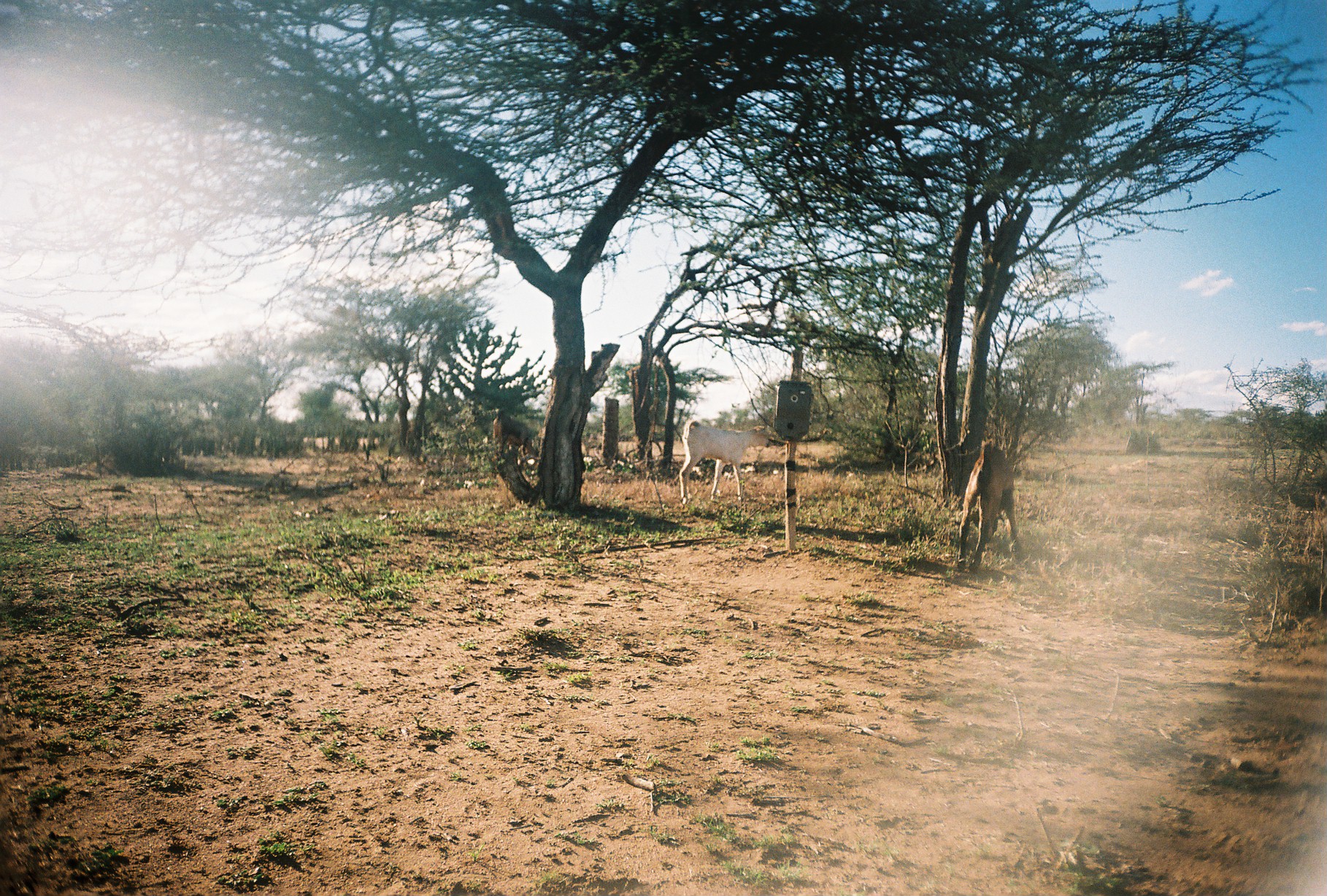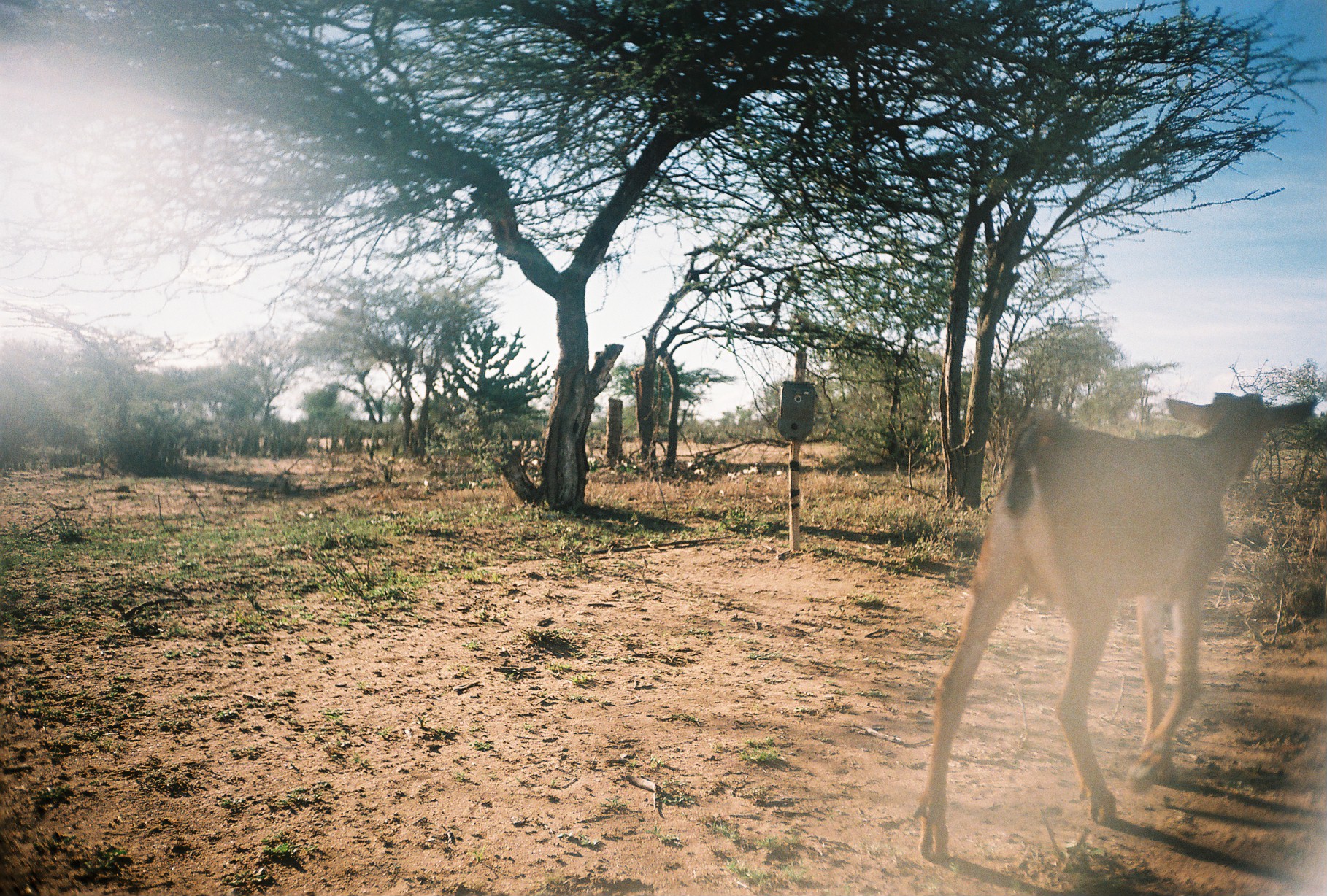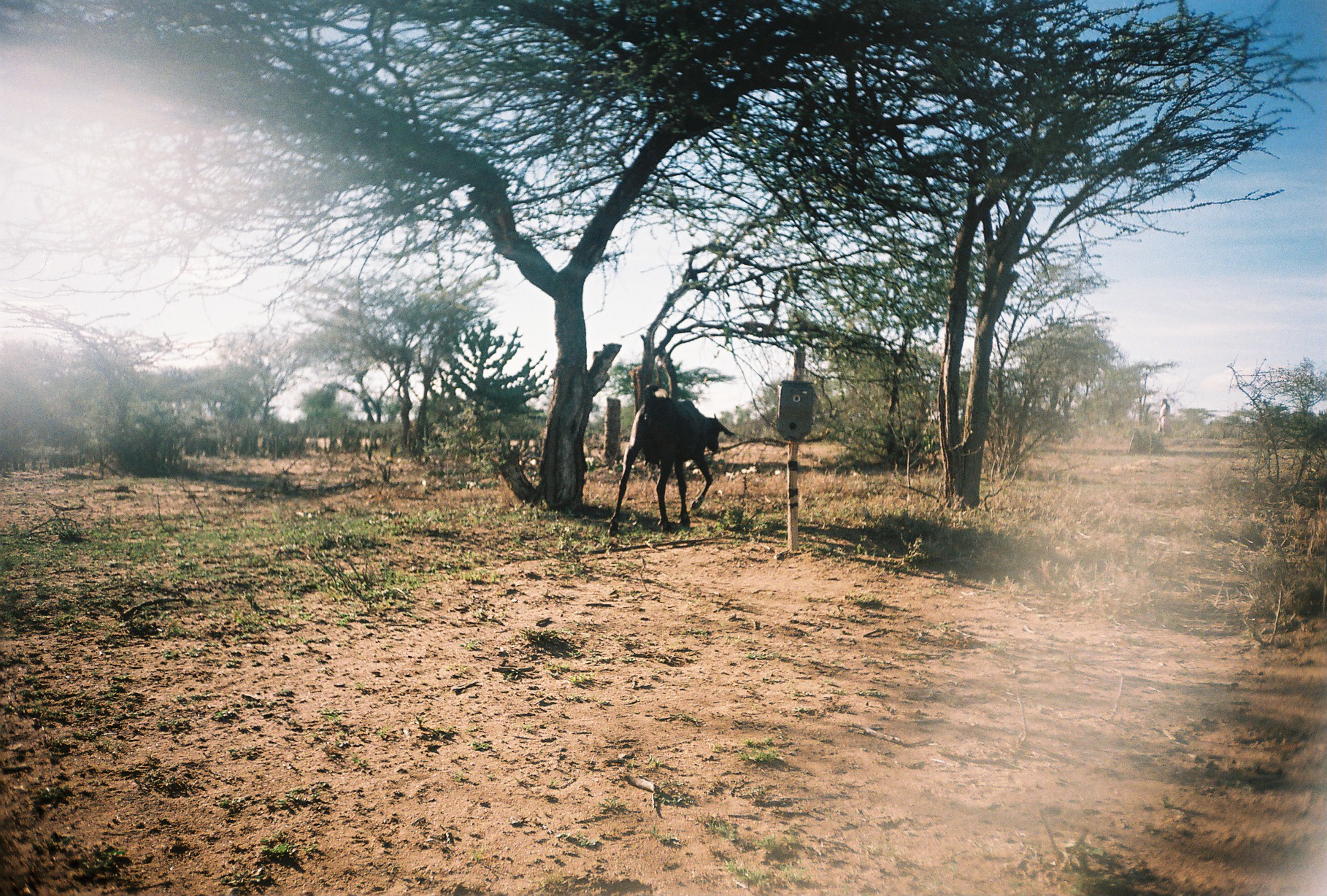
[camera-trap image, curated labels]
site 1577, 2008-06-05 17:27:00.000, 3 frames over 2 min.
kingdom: Animalia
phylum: Chordata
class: Mammalia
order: Artiodactyla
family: Bovidae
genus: Capra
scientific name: Capra aegagrus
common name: wild goat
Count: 3.